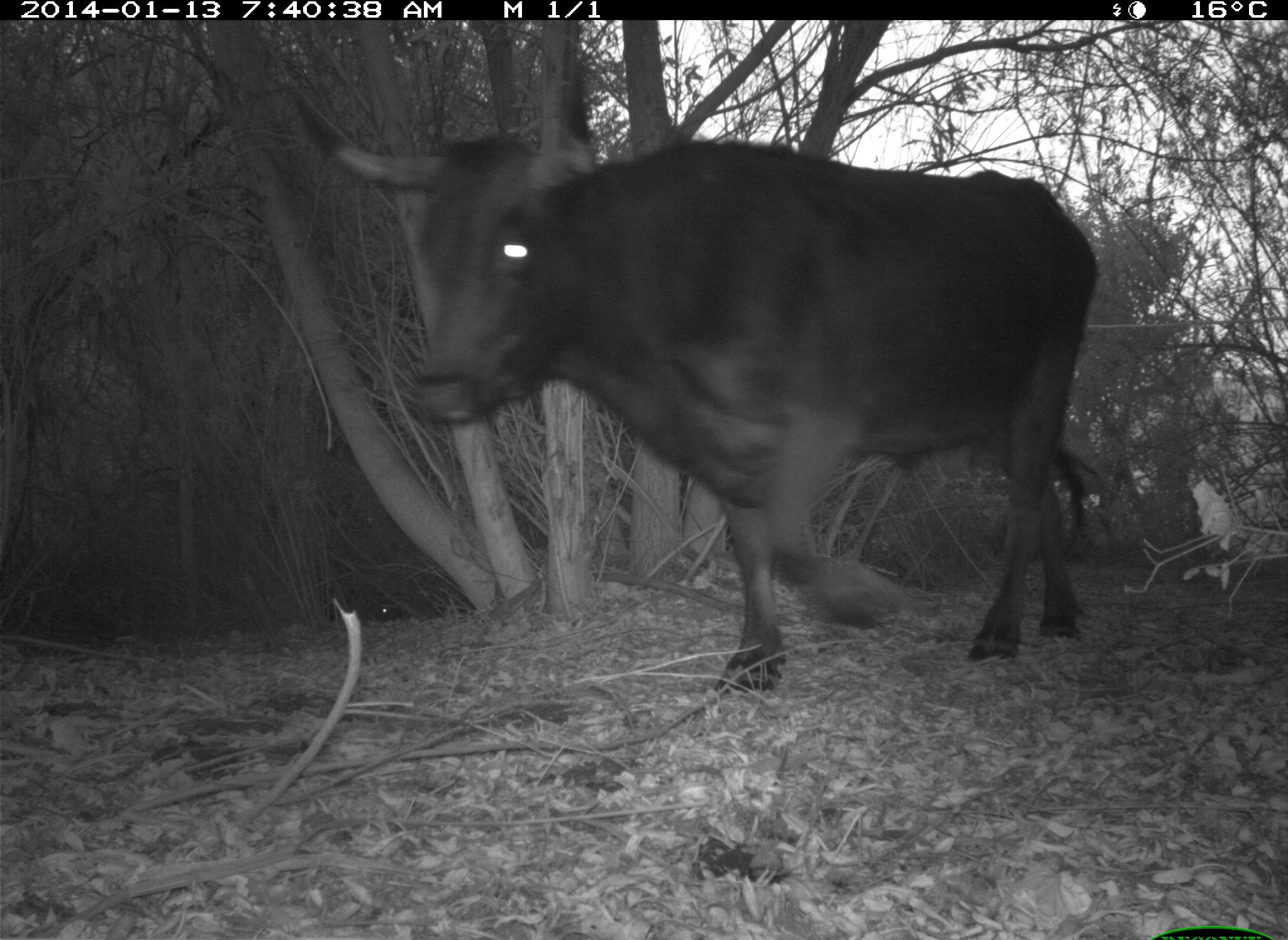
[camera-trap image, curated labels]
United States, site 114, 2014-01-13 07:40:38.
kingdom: Animalia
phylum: Chordata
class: Mammalia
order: Artiodactyla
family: Bovidae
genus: Bos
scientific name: Bos taurus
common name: cow